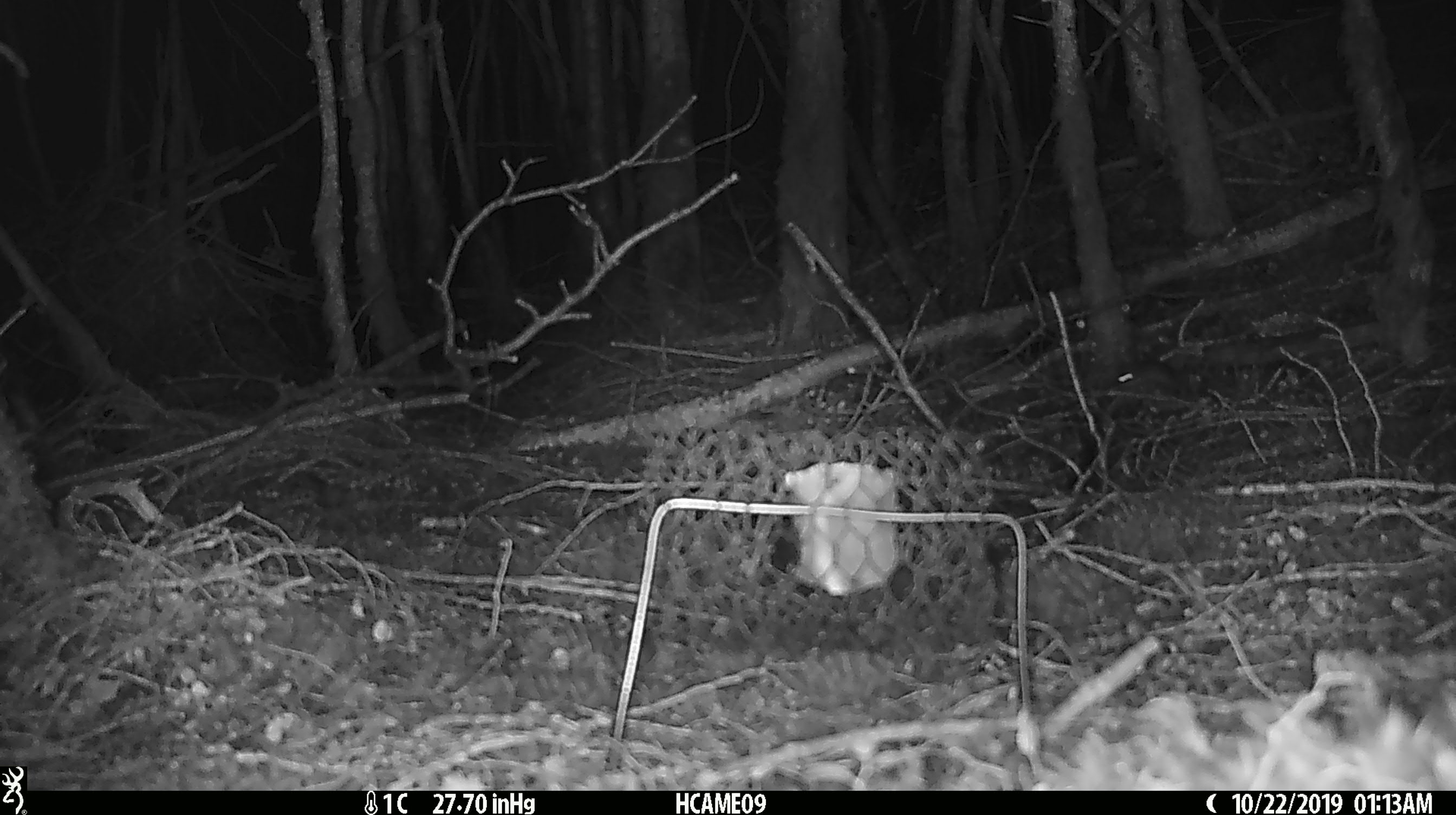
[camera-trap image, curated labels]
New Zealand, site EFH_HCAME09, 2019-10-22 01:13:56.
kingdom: Animalia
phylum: Chordata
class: Mammalia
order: Rodentia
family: Muridae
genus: Mus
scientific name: Mus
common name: mouse